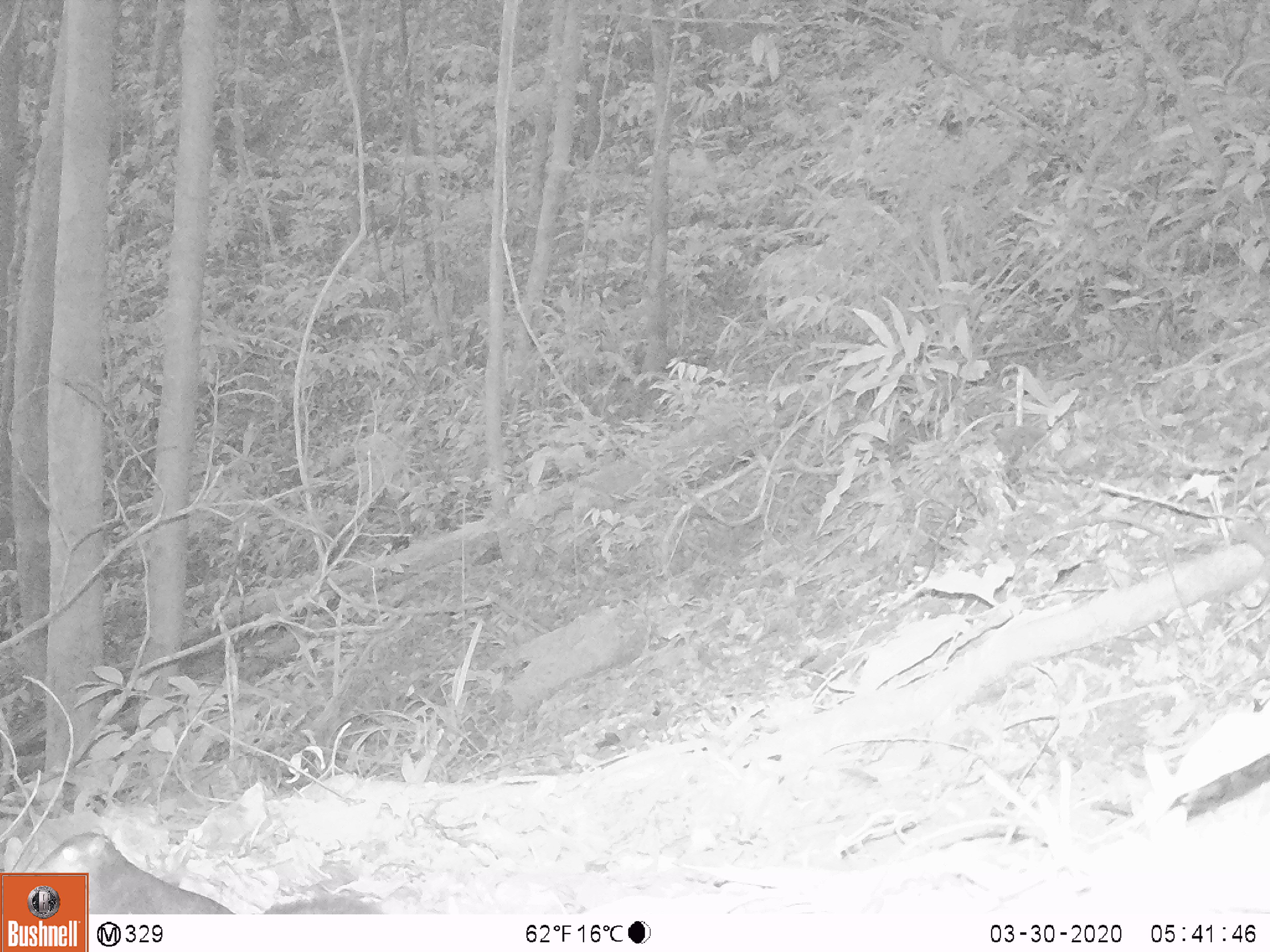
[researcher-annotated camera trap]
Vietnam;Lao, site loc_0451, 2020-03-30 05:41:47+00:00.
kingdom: Animalia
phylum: Chordata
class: Mammalia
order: Rodentia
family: Sciuridae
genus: Dremomys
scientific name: Dremomys rufigenis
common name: red-cheeked squirrel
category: red cheeked squirrel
Red cheeked squirrel (red-cheeked squirrel) (Dremomys rufigenis). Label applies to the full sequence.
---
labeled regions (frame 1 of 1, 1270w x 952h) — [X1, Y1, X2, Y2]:
red cheeked squirrel: [29, 826, 384, 912]